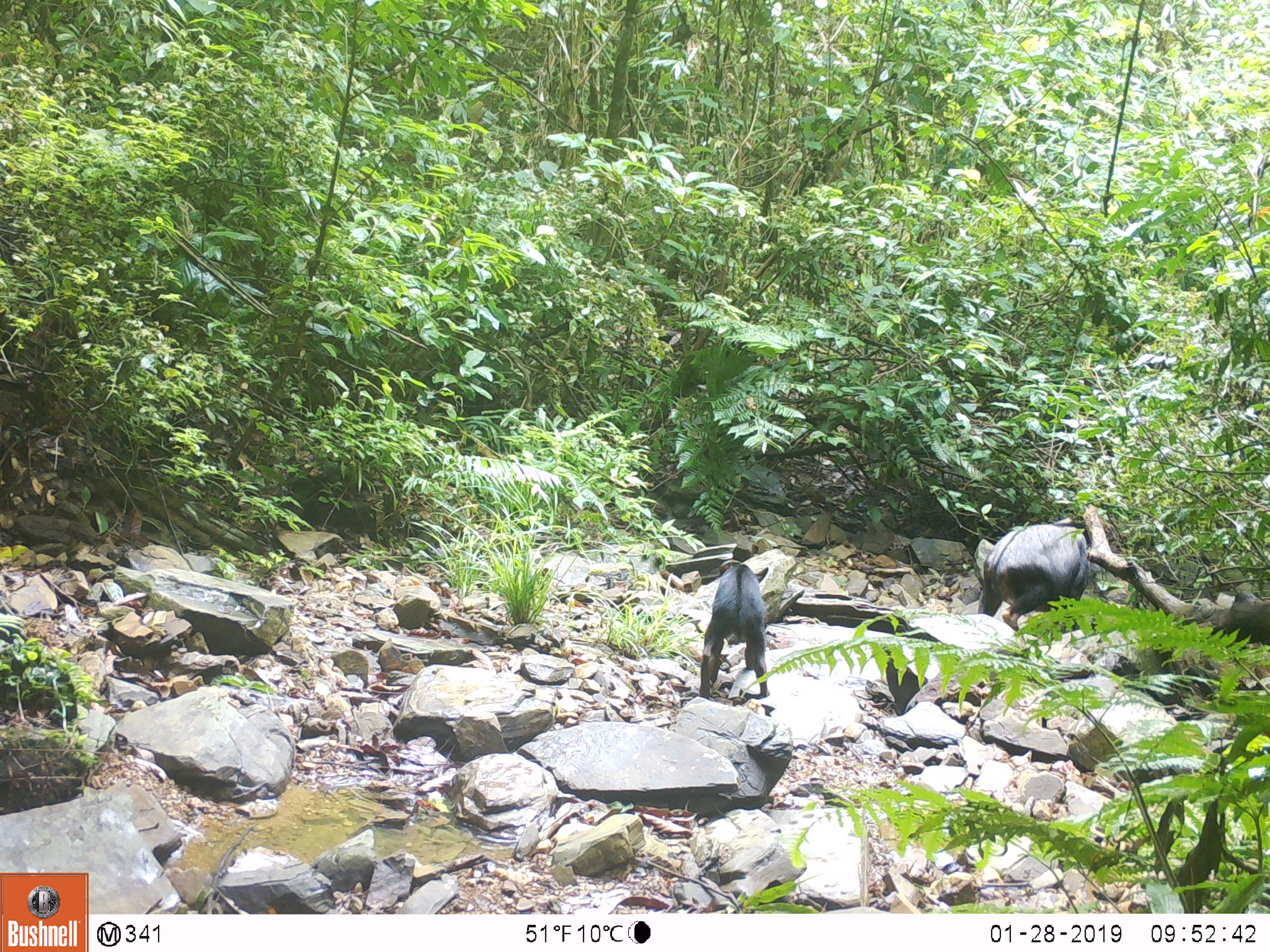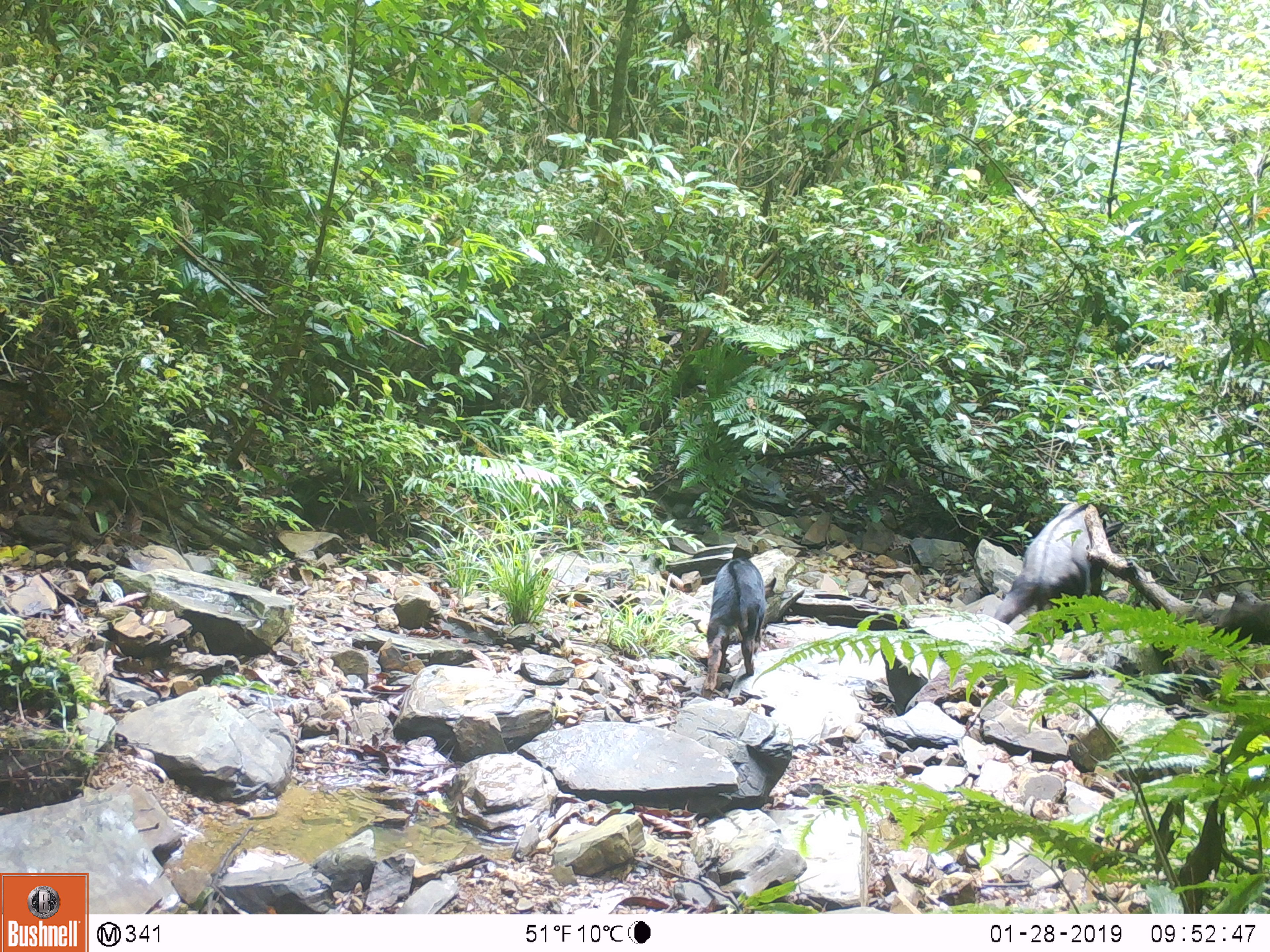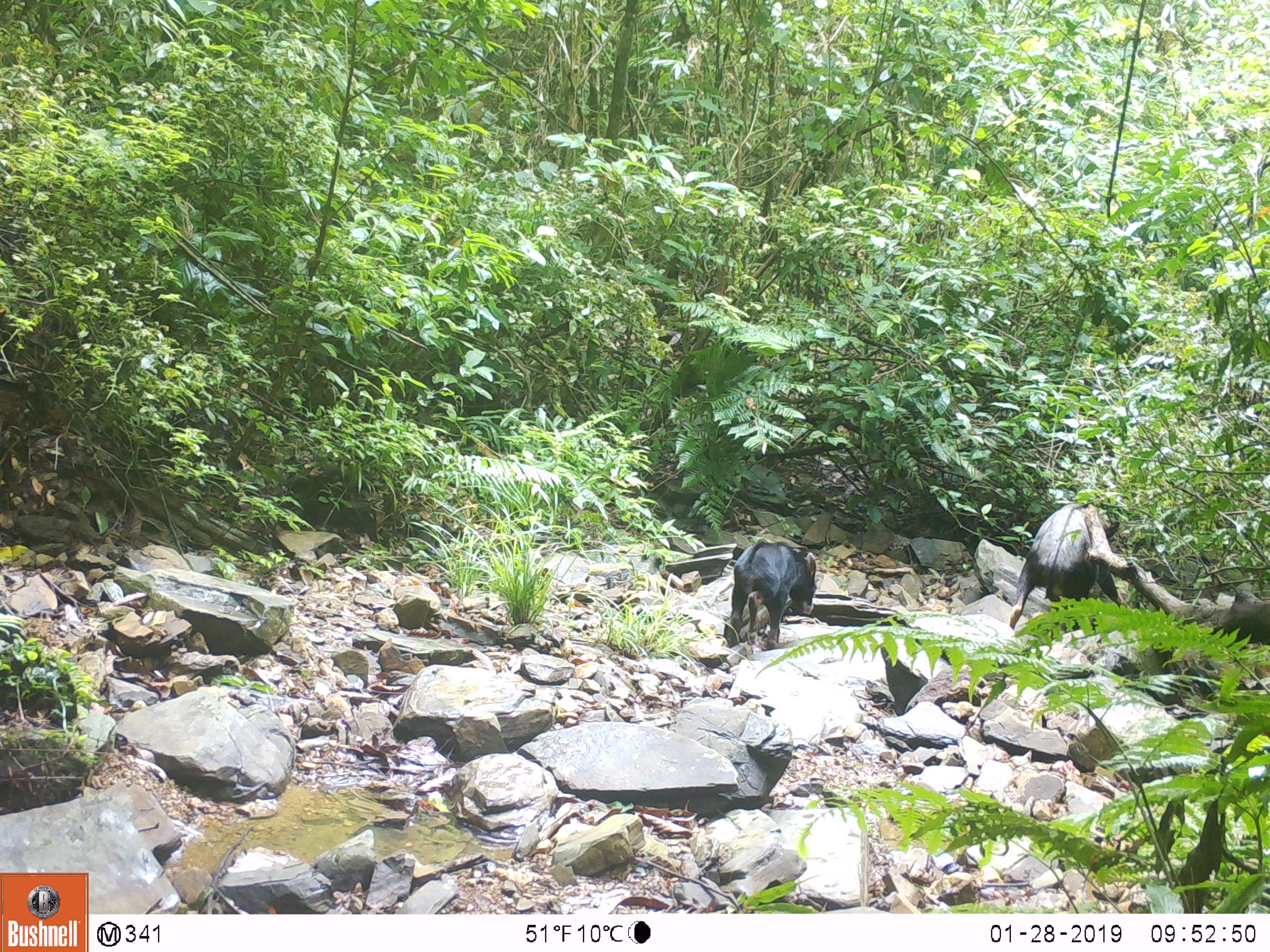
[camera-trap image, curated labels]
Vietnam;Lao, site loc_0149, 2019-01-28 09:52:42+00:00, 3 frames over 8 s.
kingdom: Animalia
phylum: Chordata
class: Mammalia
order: Artiodactyla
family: Bovidae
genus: Capricornis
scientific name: Capricornis sumatraensis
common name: chinese serow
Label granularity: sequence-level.